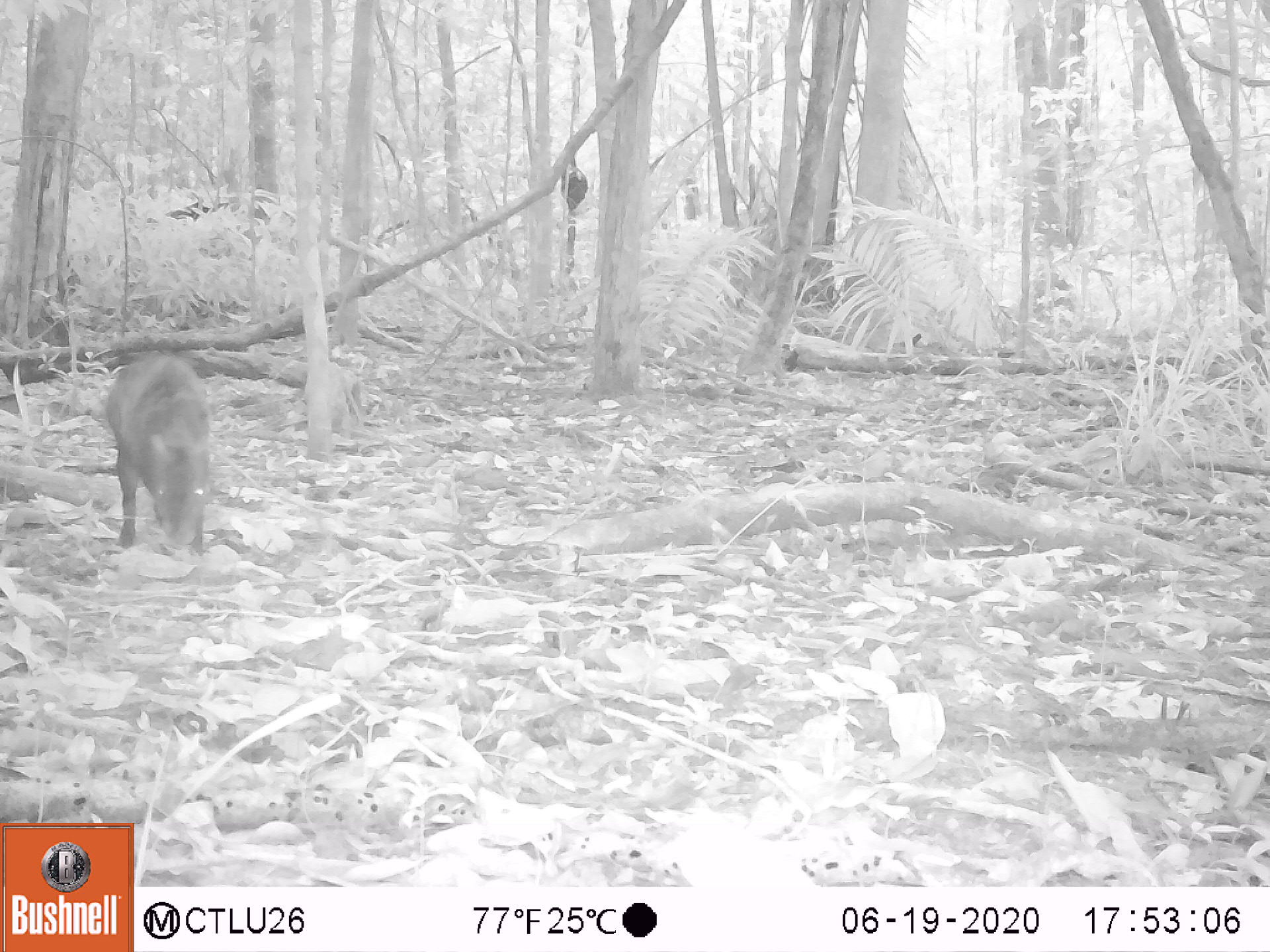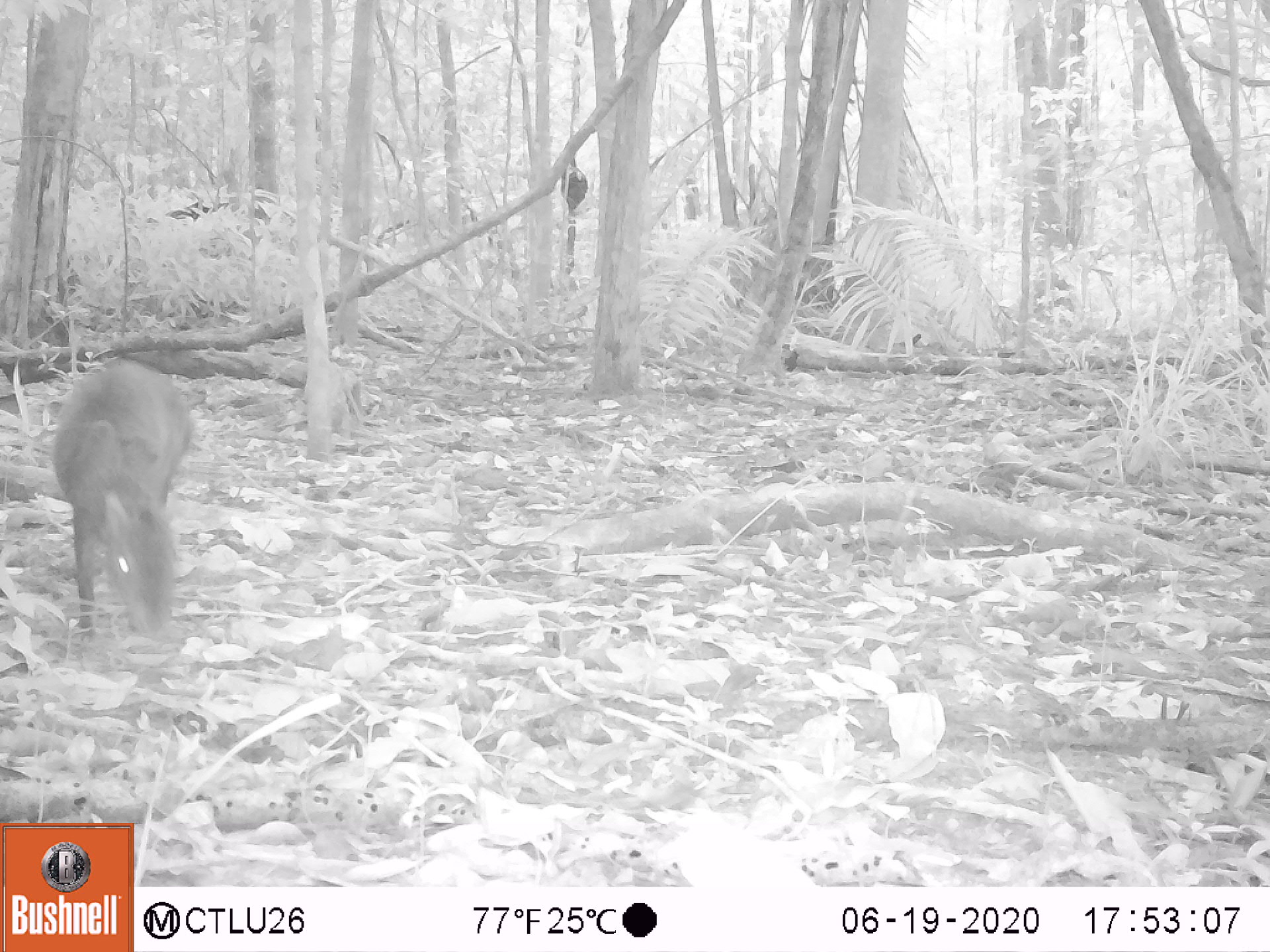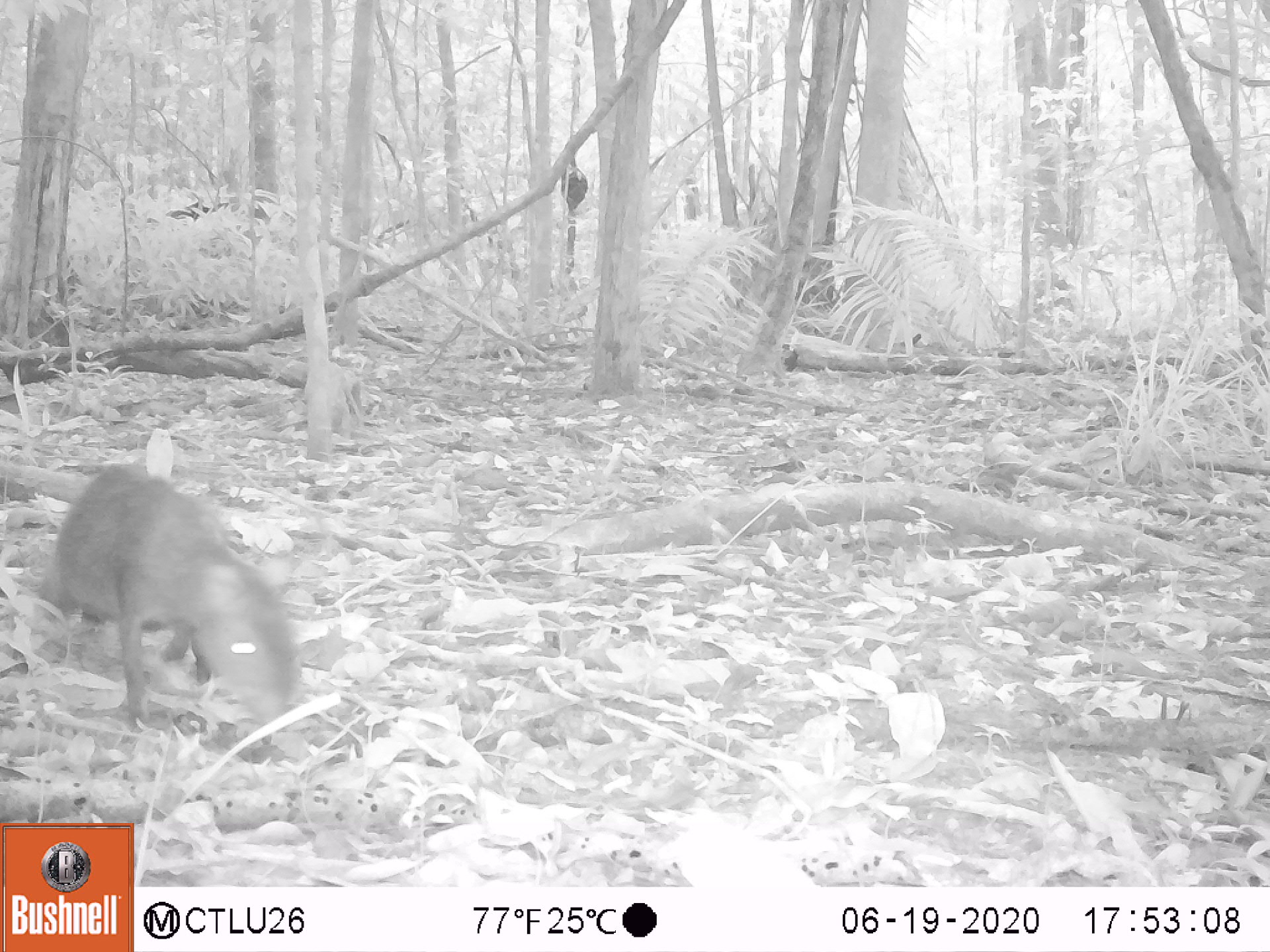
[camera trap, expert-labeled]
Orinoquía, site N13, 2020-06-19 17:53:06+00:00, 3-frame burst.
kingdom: Animalia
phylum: Chordata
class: Mammalia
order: Rodentia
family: Dasyproctidae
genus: Dasyprocta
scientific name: Dasyprocta fuliginosa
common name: black agouti